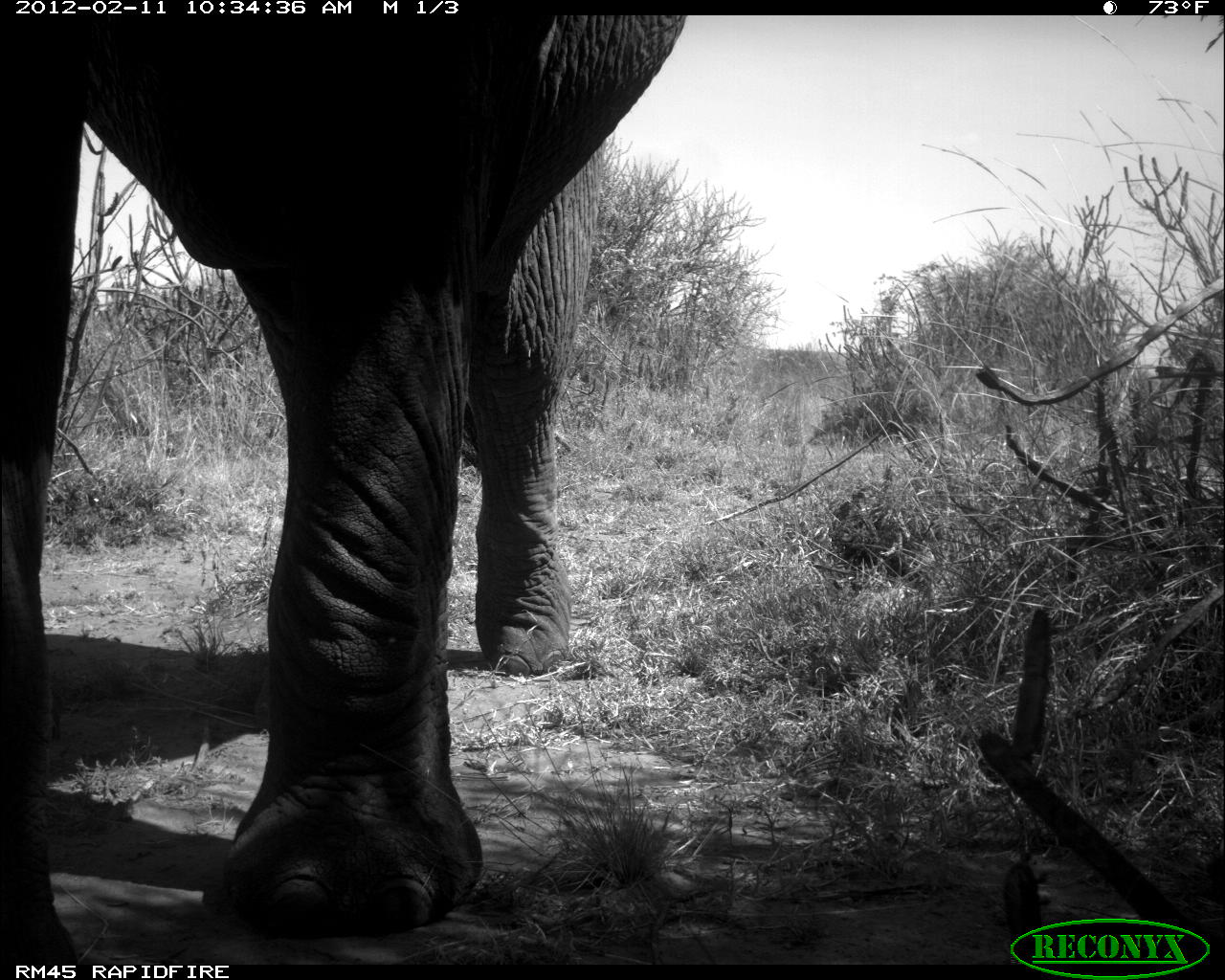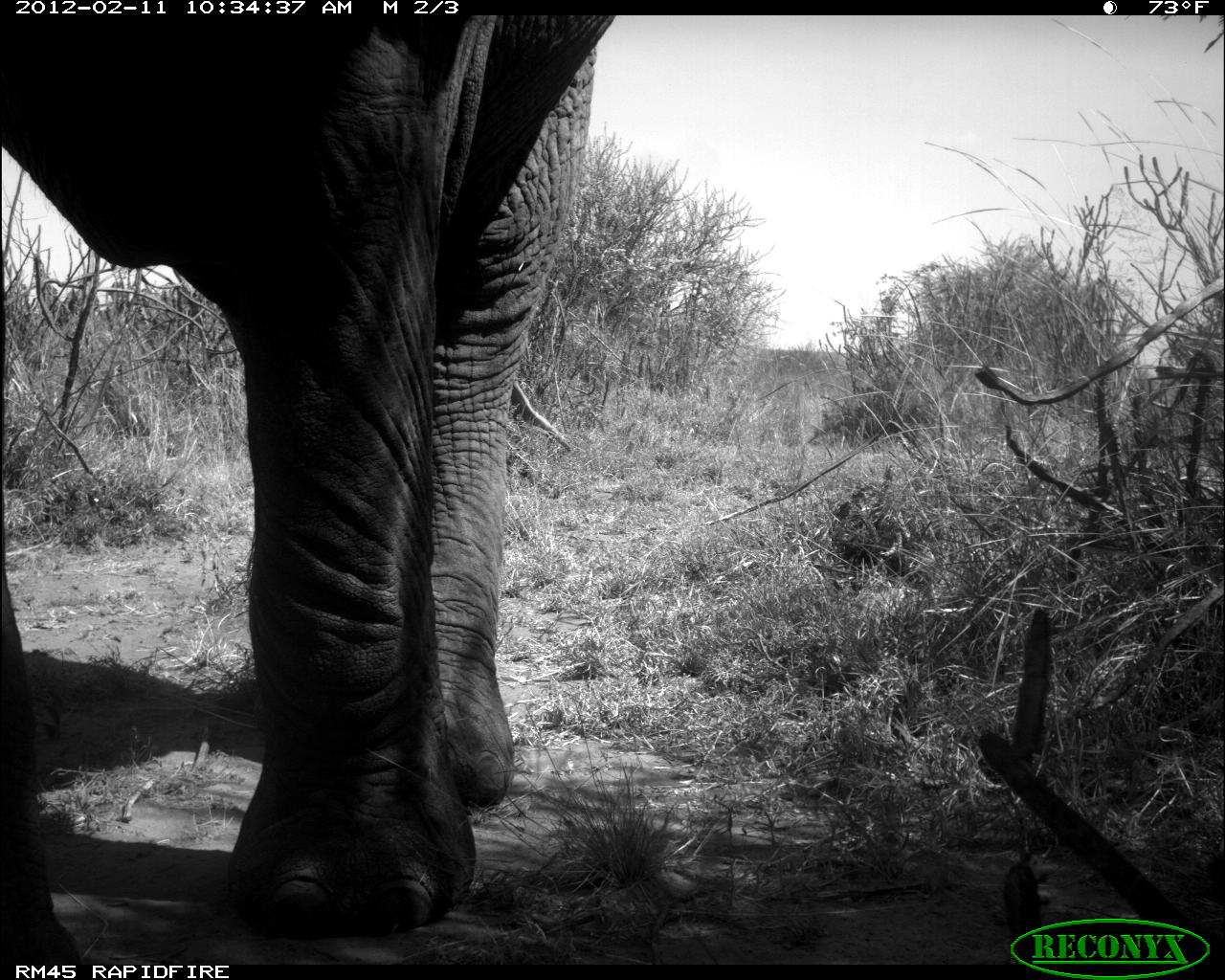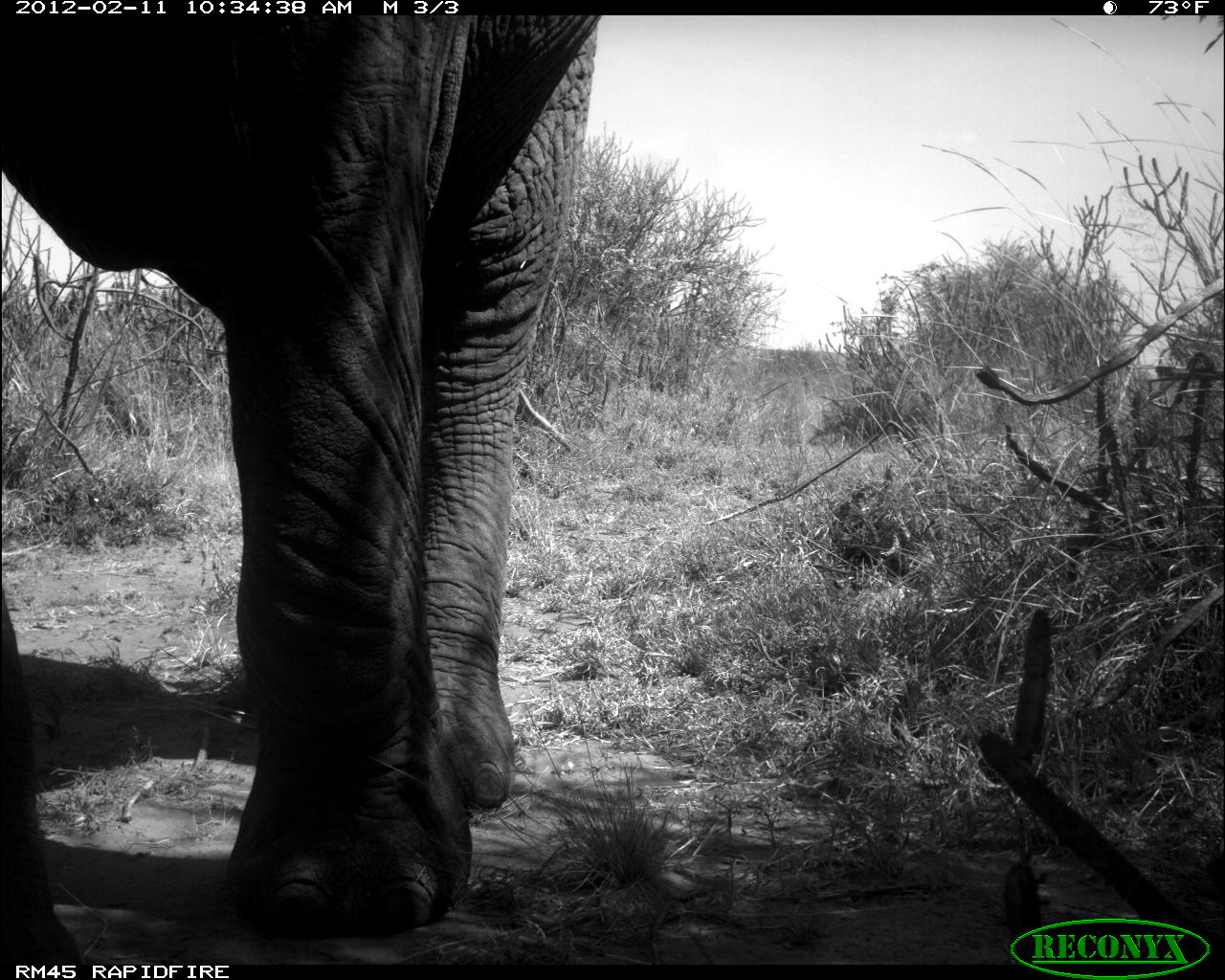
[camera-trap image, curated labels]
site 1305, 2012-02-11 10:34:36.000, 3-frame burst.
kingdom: Animalia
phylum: Chordata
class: Mammalia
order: Proboscidea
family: Elephantidae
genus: Loxodonta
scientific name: Loxodonta africana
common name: african bush elephant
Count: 1.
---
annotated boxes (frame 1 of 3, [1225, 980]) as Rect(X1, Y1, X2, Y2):
loxodonta africana: Rect(0, 10, 687, 967)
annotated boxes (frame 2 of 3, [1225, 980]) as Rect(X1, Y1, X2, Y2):
loxodonta africana: Rect(0, 10, 621, 965)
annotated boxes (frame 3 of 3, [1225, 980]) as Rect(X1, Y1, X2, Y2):
loxodonta africana: Rect(0, 8, 604, 965)